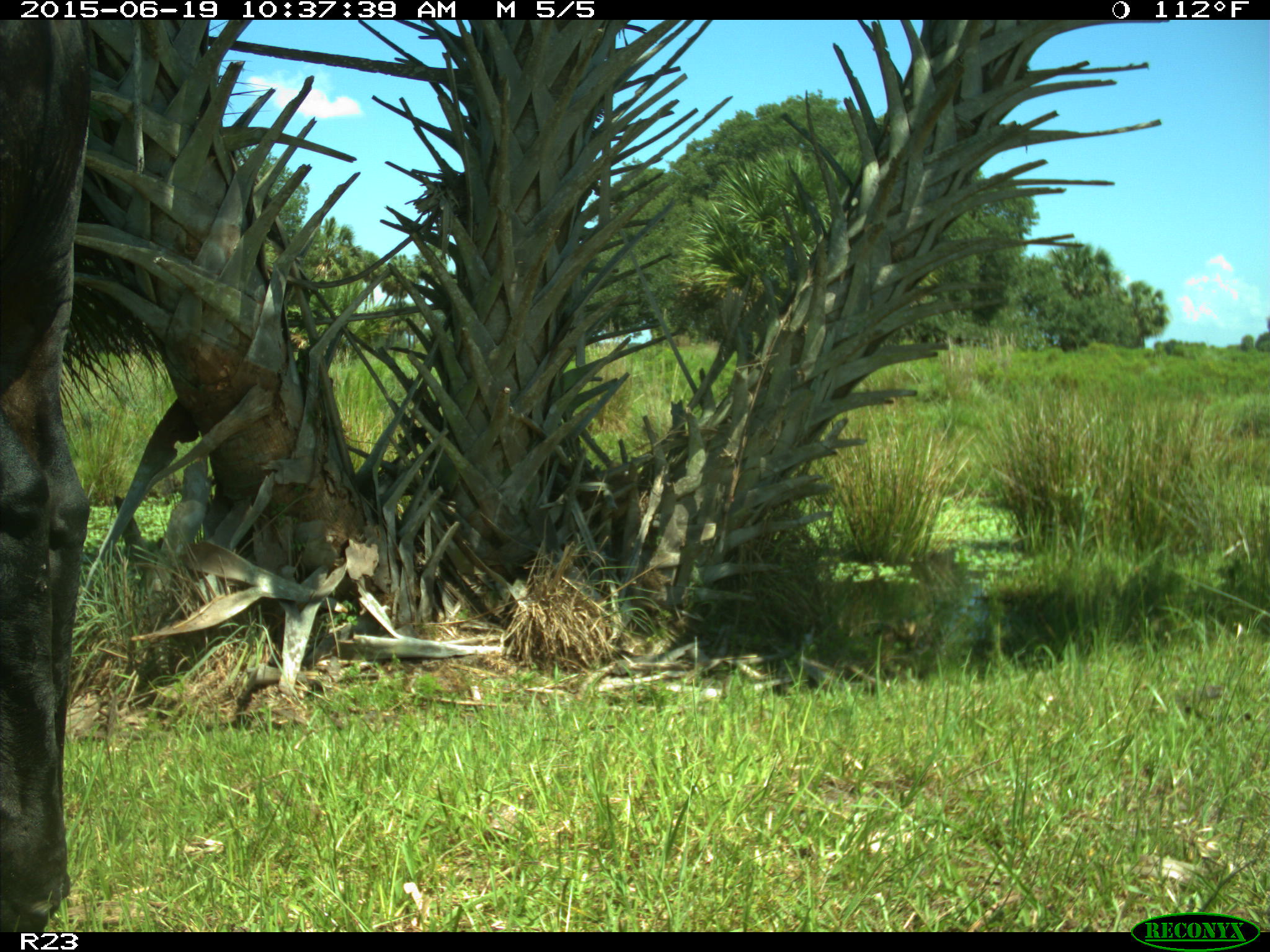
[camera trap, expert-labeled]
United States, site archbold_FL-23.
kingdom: Animalia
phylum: Chordata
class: Mammalia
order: Artiodactyla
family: Bovidae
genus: Bos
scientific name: Bos taurus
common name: domestic cow